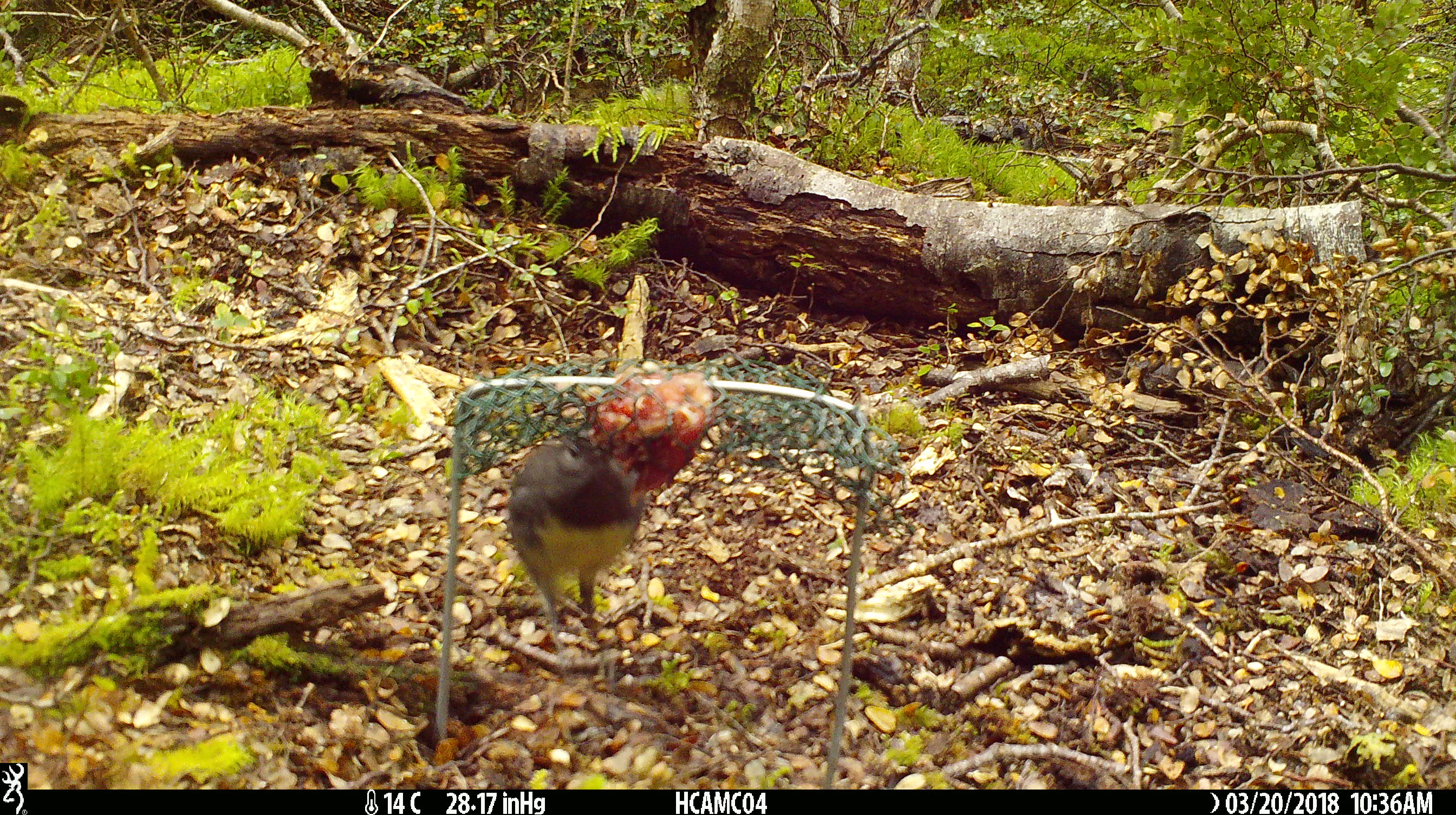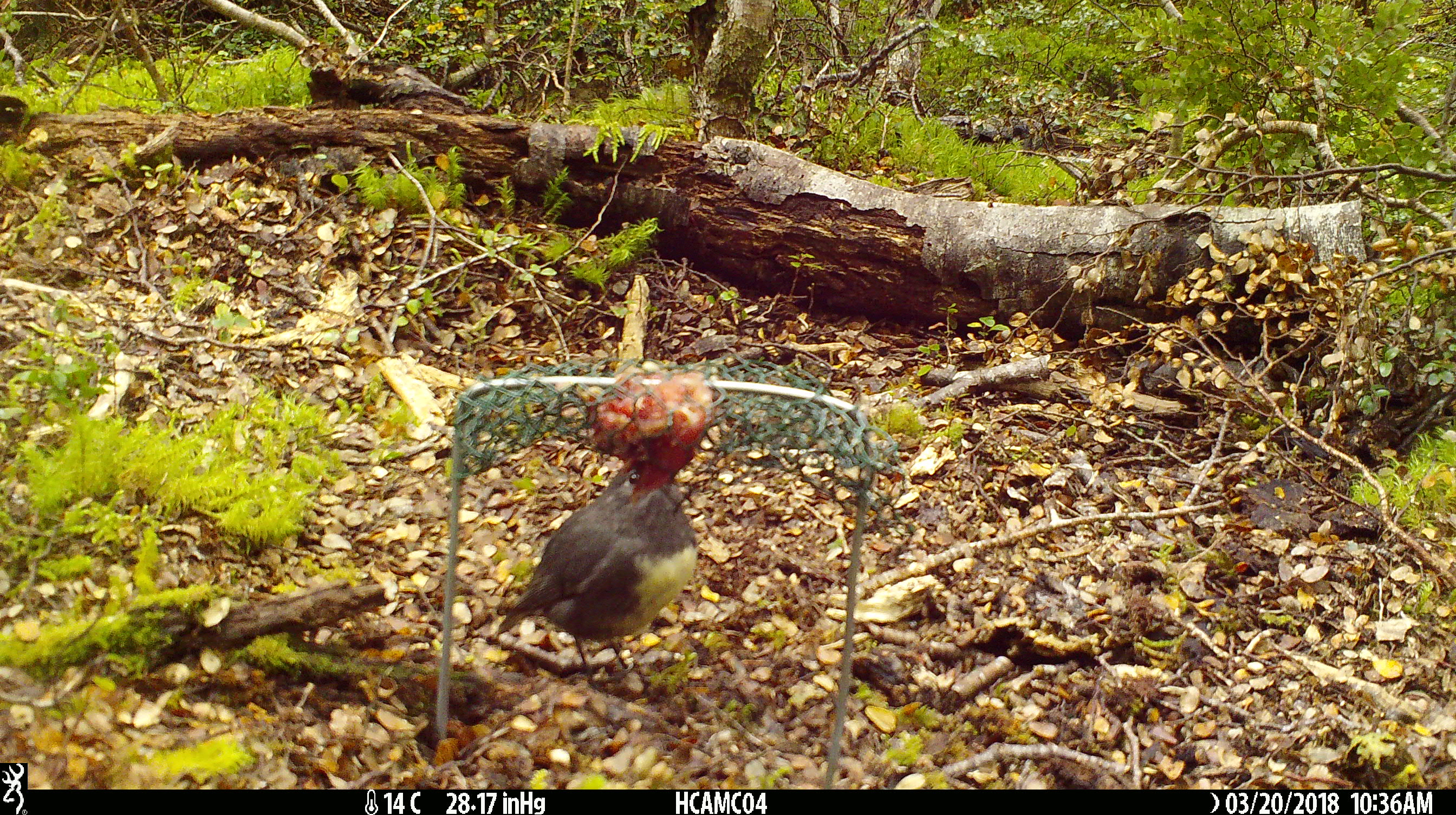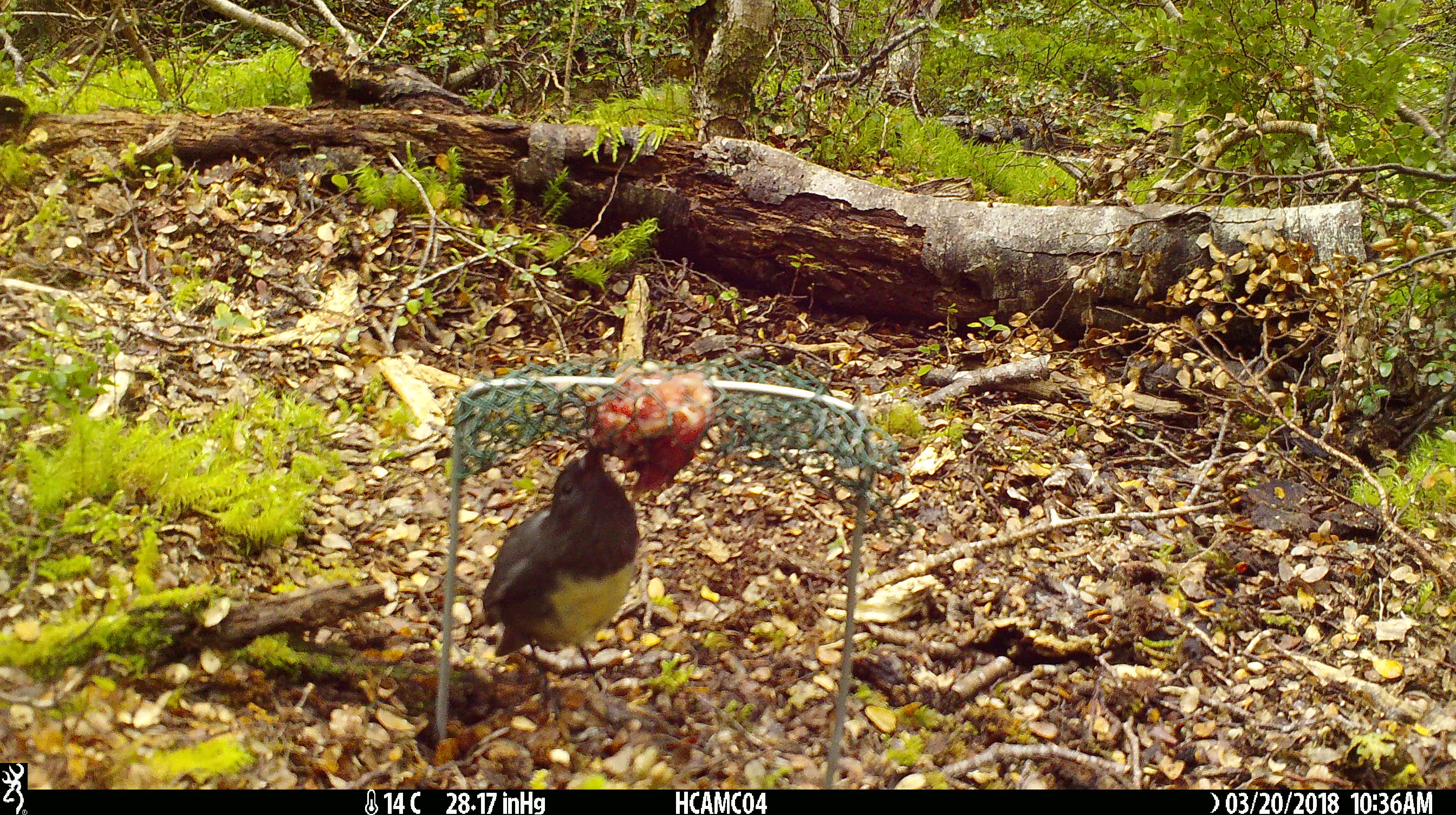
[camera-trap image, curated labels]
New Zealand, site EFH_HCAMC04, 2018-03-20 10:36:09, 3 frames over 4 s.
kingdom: Animalia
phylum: Chordata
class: Aves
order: Passeriformes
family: Petroicidae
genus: Petroica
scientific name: Petroica australis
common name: new zealand robin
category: robin